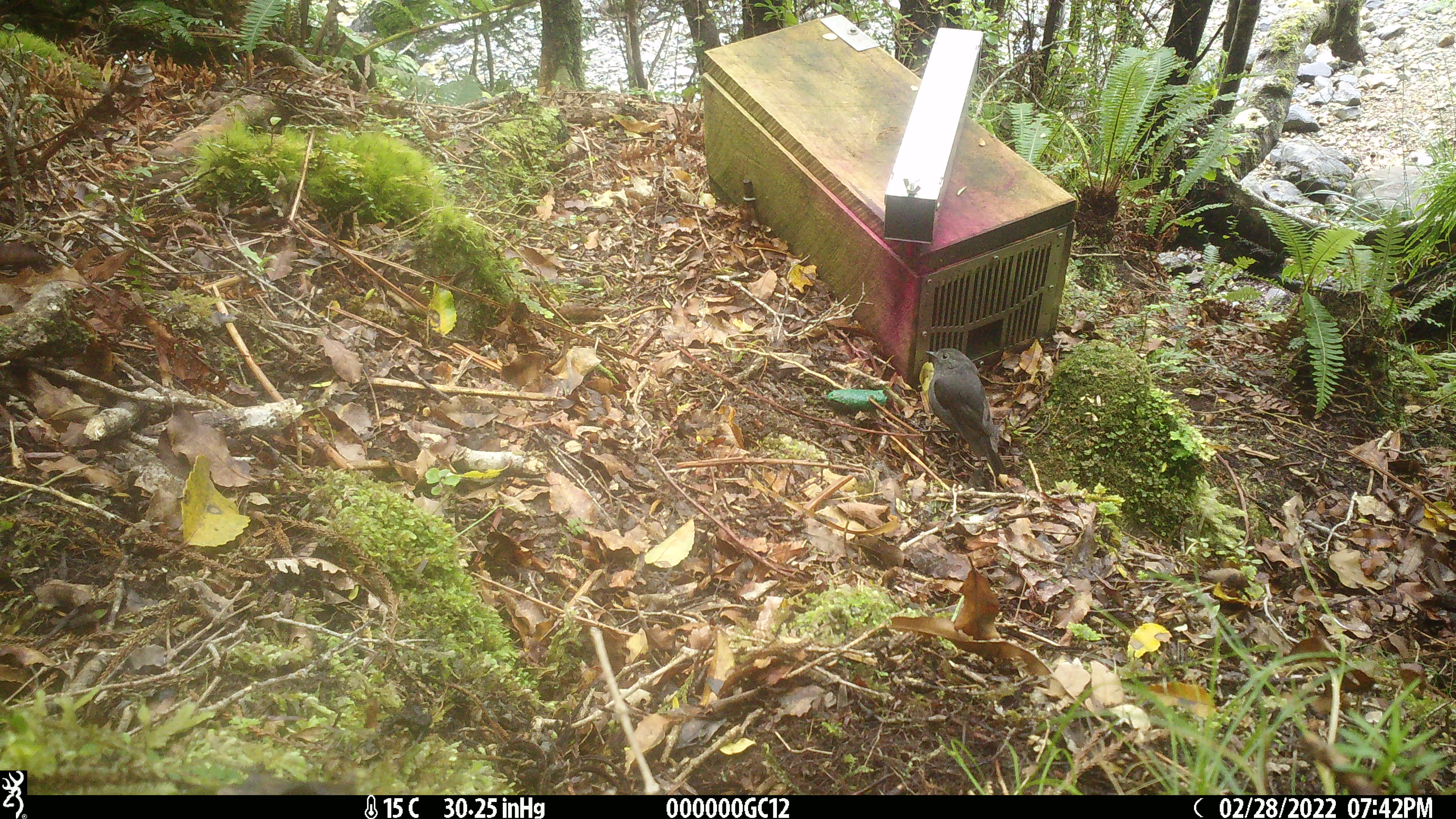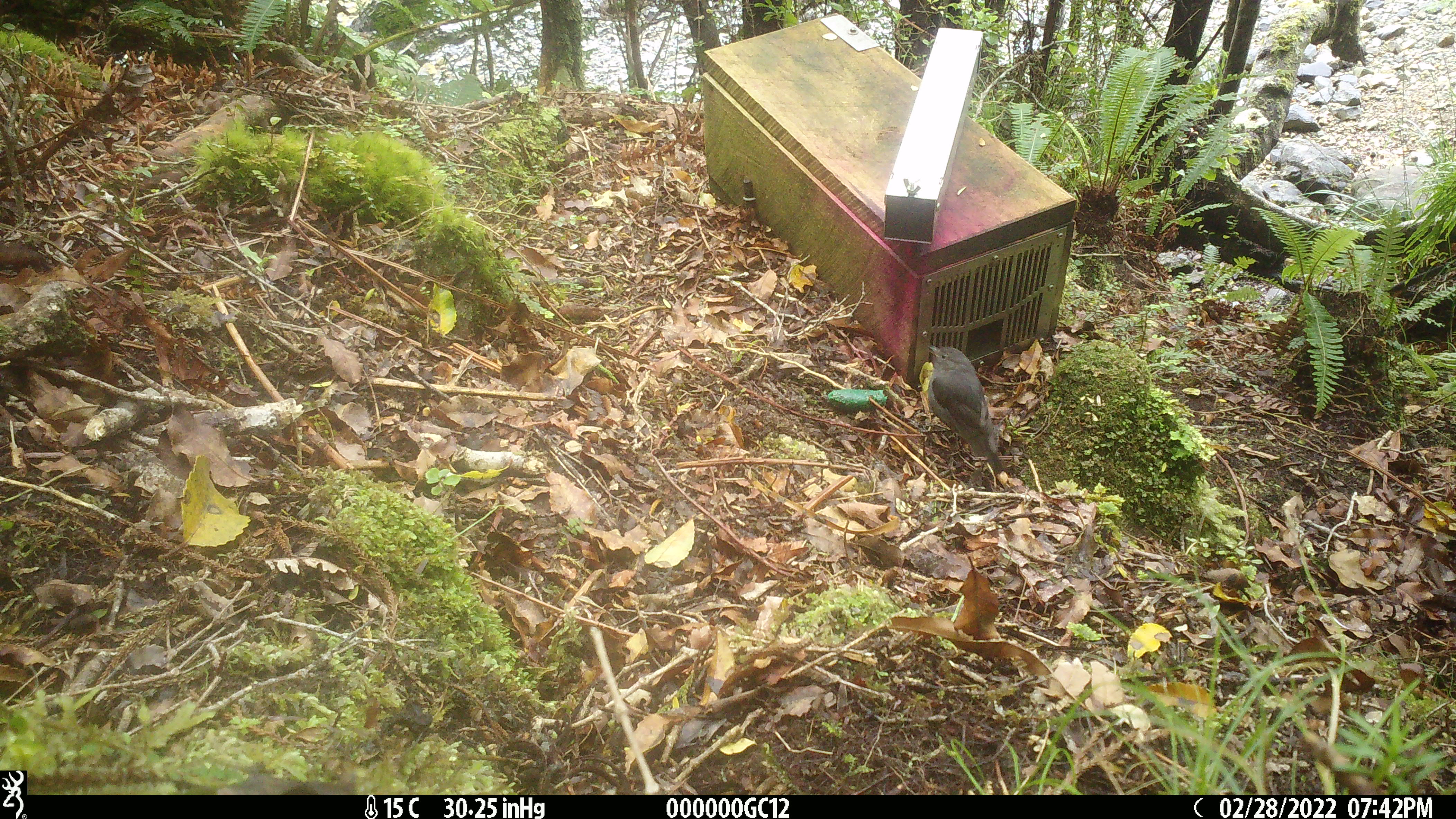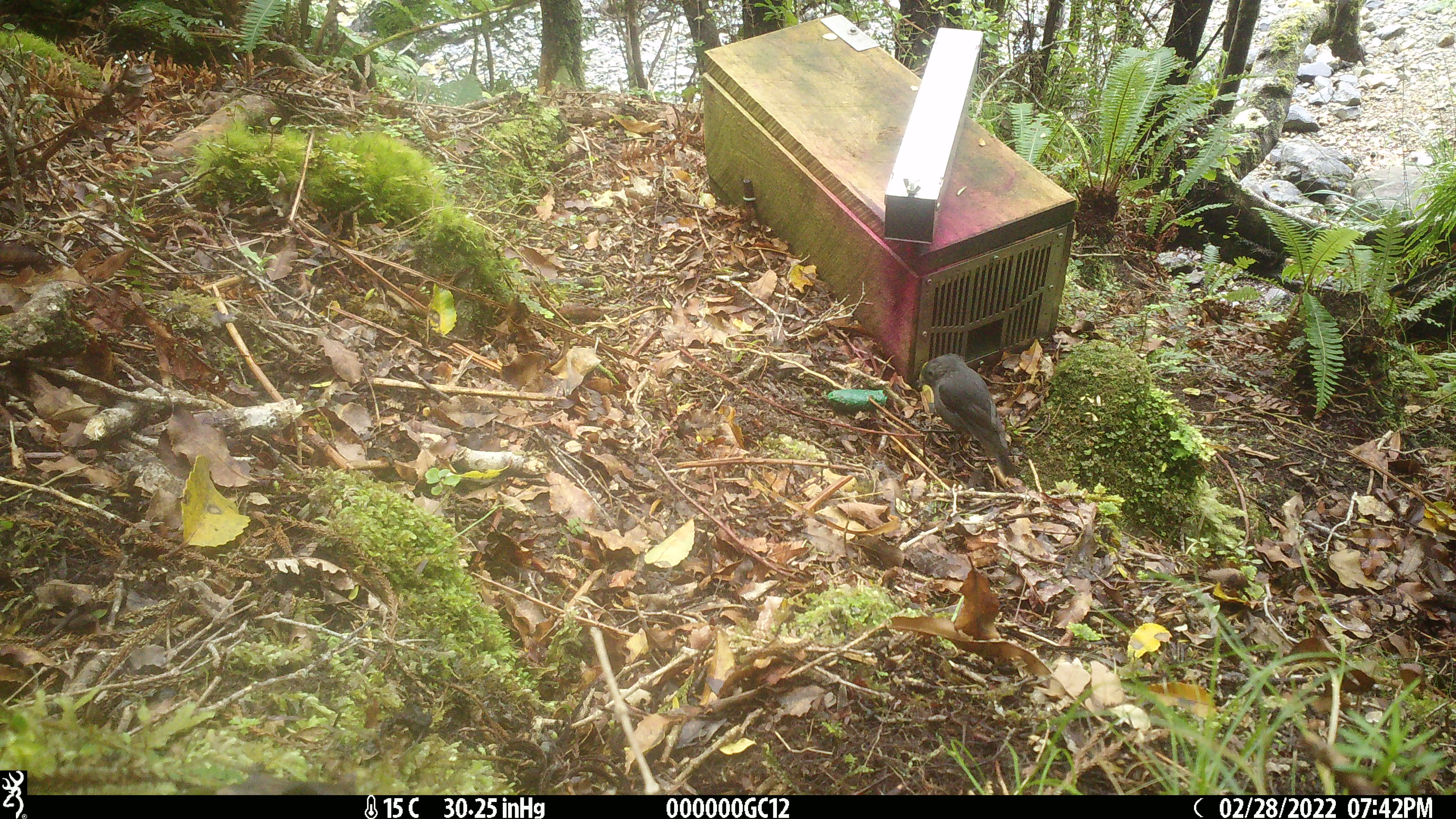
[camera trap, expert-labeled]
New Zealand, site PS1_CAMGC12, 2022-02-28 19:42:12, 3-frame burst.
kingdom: Animalia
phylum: Chordata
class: Aves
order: Passeriformes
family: Petroicidae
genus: Petroica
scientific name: Petroica australis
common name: new zealand robin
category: robin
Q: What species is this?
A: Robin (new zealand robin) (Petroica australis).